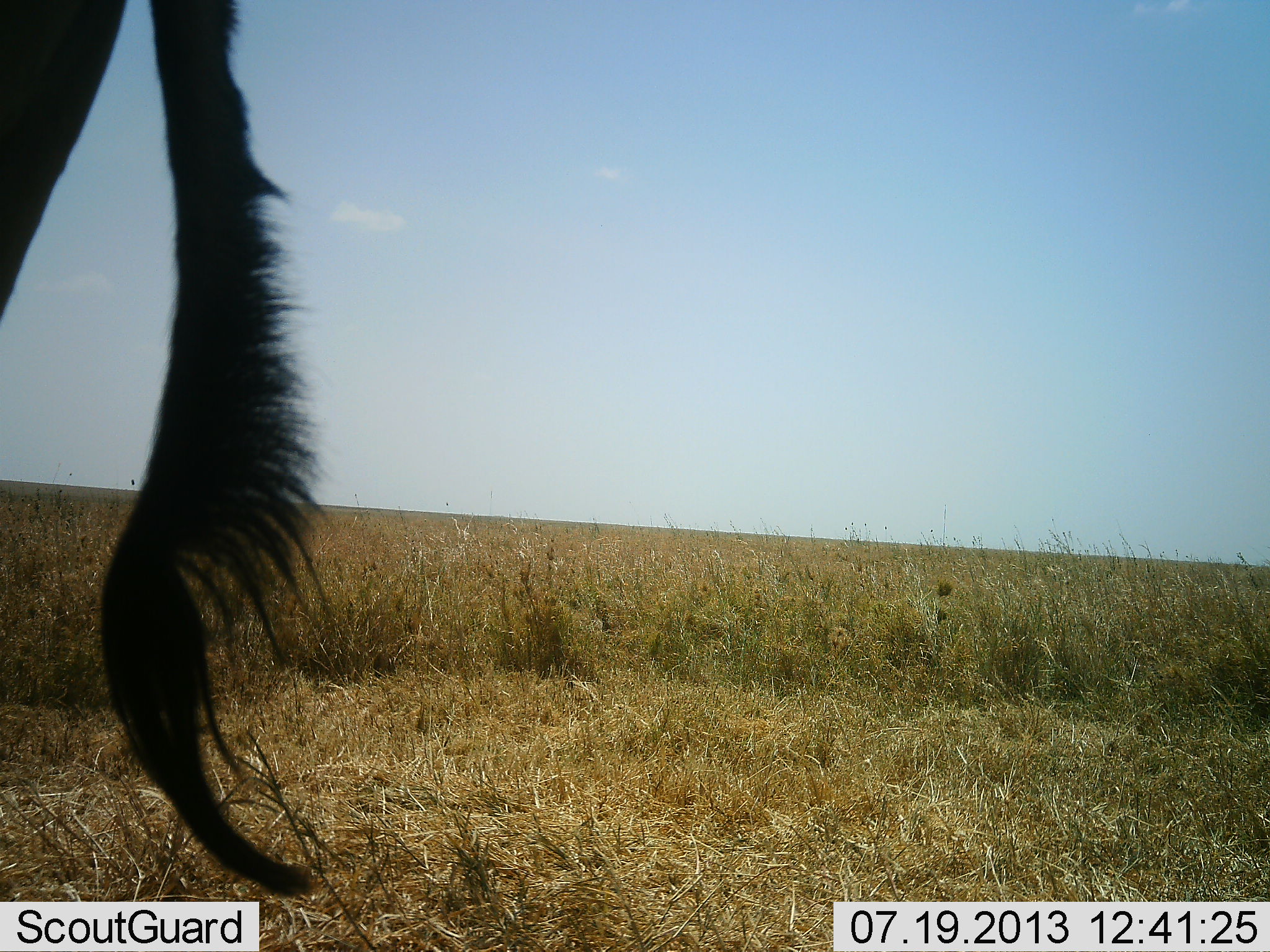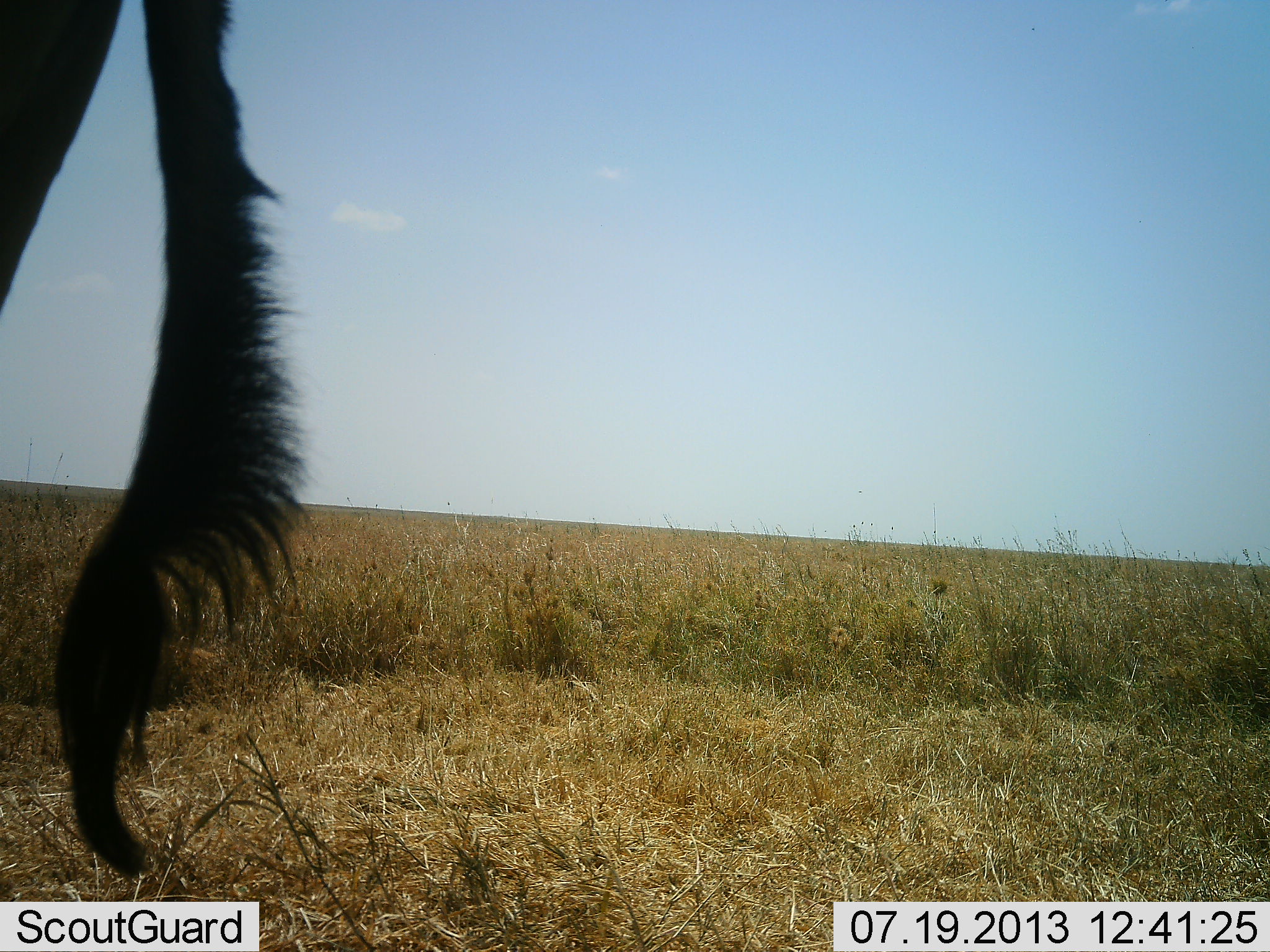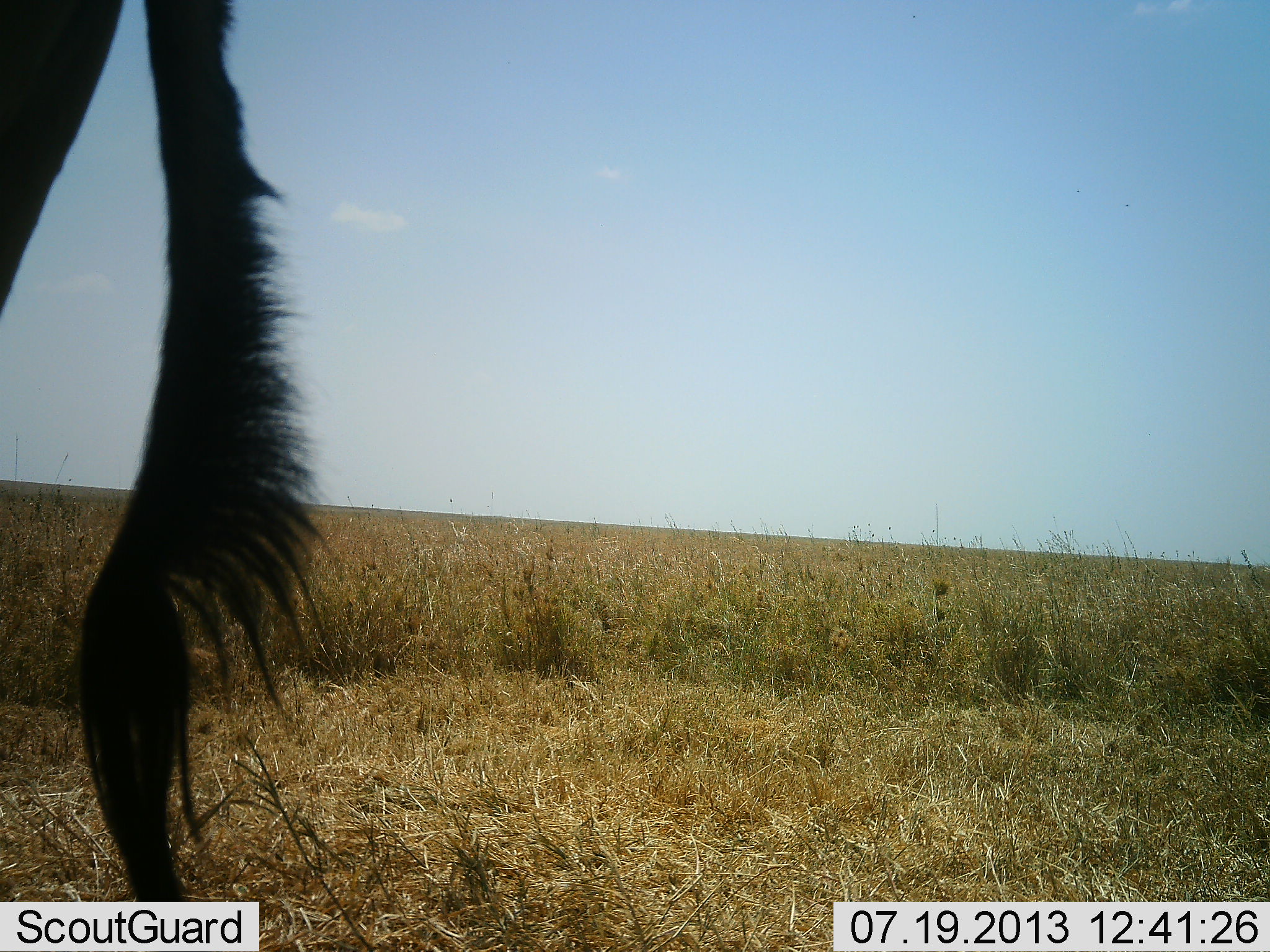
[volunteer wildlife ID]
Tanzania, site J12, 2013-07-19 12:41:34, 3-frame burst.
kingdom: Animalia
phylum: Chordata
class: Mammalia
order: Artiodactyla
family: Bovidae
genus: Connochaetes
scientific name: Connochaetes taurinus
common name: blue wildebeest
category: wildebeest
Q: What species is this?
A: Wildebeest (blue wildebeest) (Connochaetes taurinus).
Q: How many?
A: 1.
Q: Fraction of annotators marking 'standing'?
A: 86%.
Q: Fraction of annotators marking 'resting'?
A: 0%.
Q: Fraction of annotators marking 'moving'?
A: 14%.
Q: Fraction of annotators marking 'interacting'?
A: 0%.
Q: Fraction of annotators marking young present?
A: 0%.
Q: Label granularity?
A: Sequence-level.